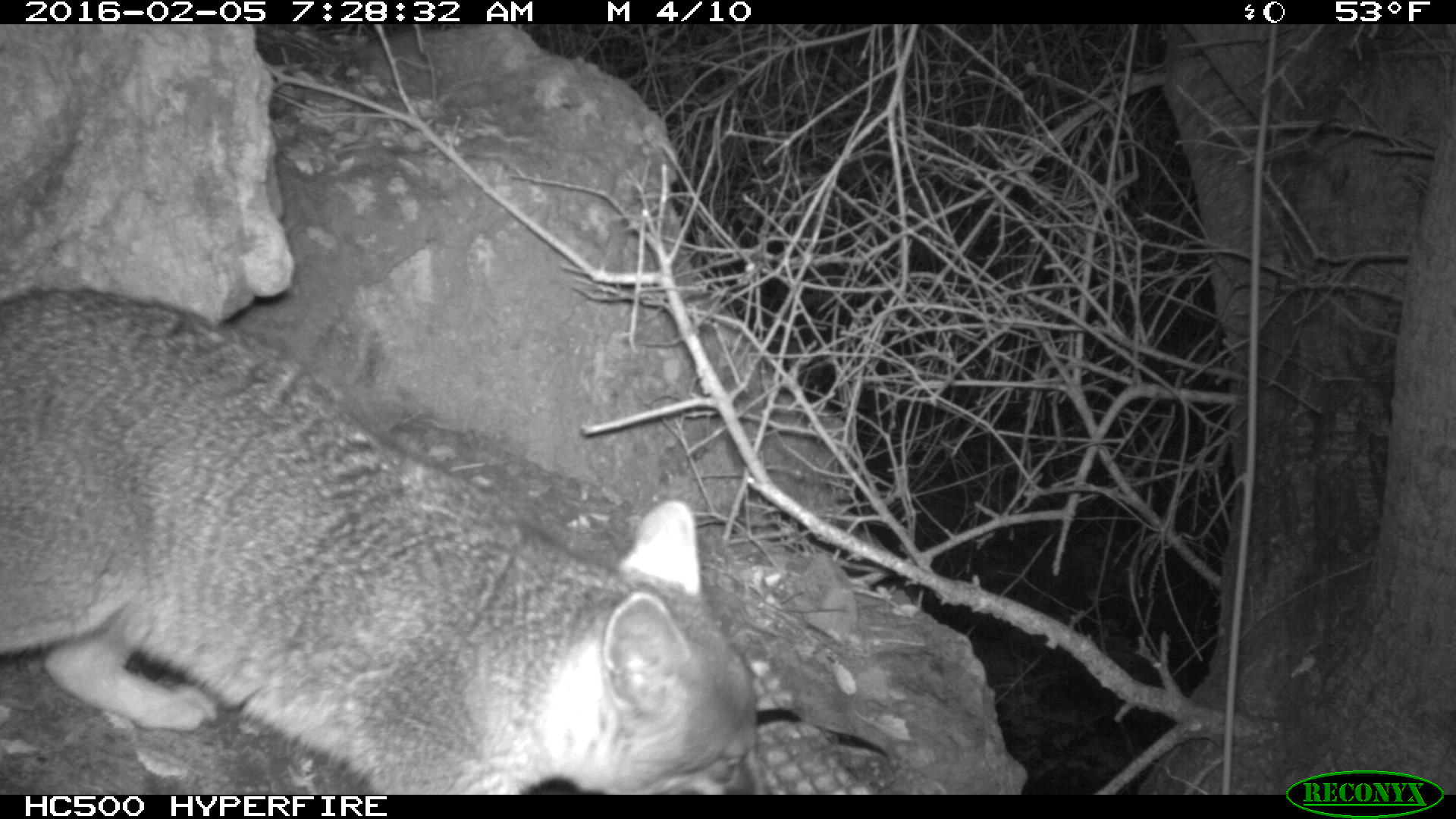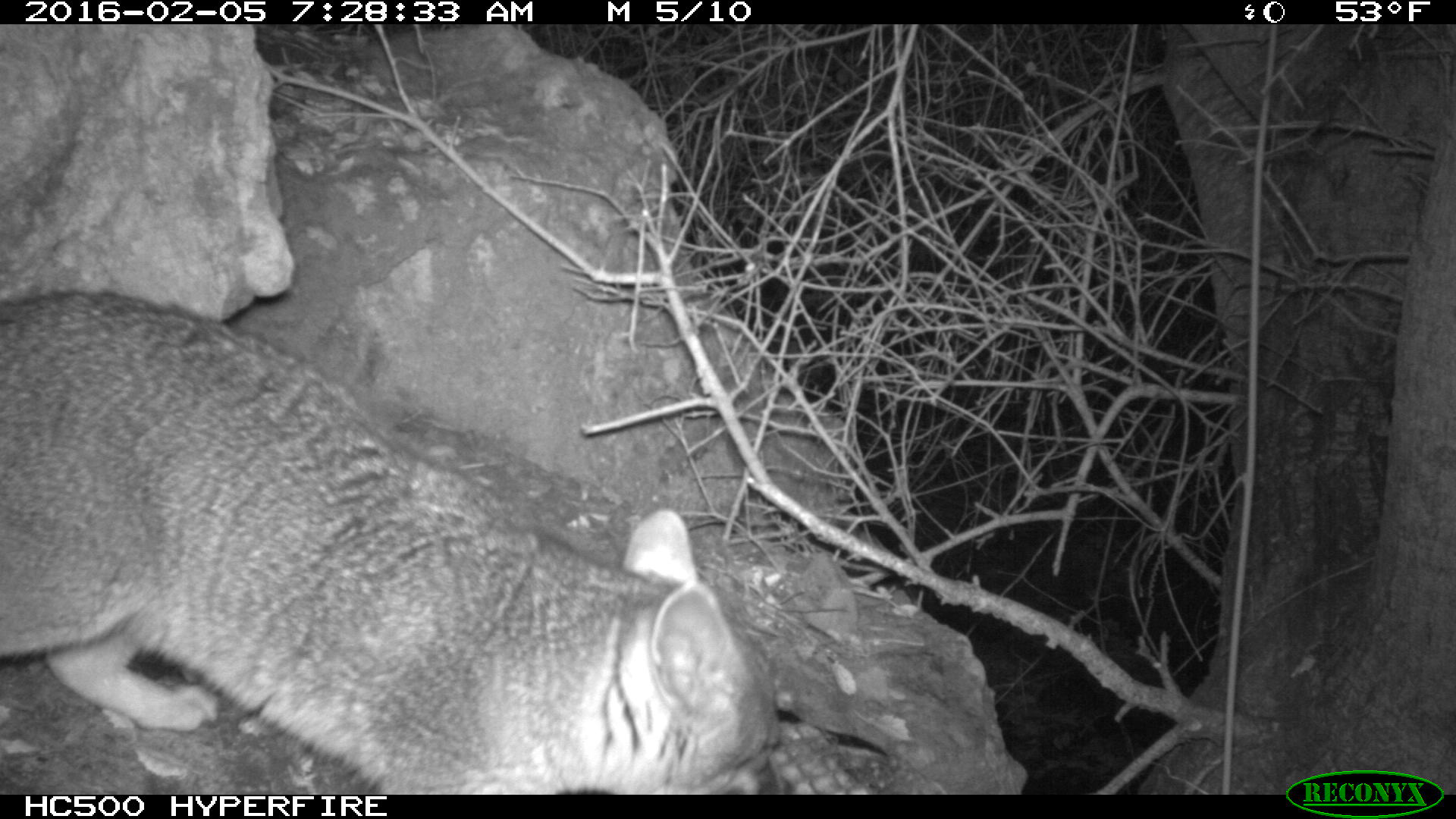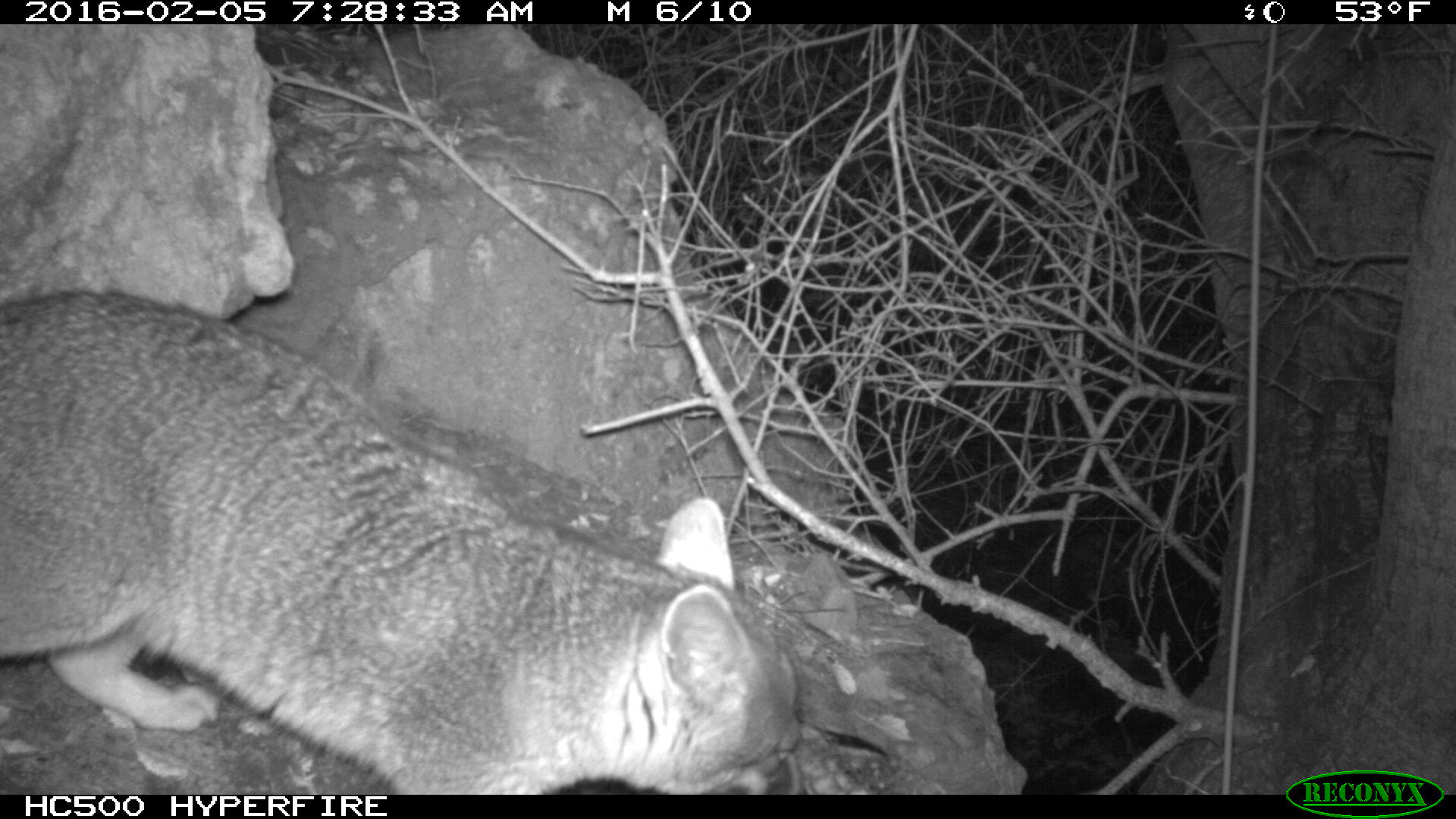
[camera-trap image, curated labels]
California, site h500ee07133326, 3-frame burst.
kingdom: Animalia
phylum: Chordata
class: Mammalia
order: Carnivora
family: Canidae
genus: Urocyon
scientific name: Urocyon littoralis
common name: island fox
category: fox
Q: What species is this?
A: Fox (island fox) (Urocyon littoralis).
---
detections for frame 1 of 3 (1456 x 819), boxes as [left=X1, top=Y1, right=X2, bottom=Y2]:
fox: [left=0, top=284, right=757, bottom=795]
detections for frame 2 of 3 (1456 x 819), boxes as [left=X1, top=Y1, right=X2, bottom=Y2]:
fox: [left=0, top=284, right=780, bottom=795]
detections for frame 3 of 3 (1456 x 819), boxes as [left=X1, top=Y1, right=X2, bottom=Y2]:
fox: [left=0, top=291, right=801, bottom=792]